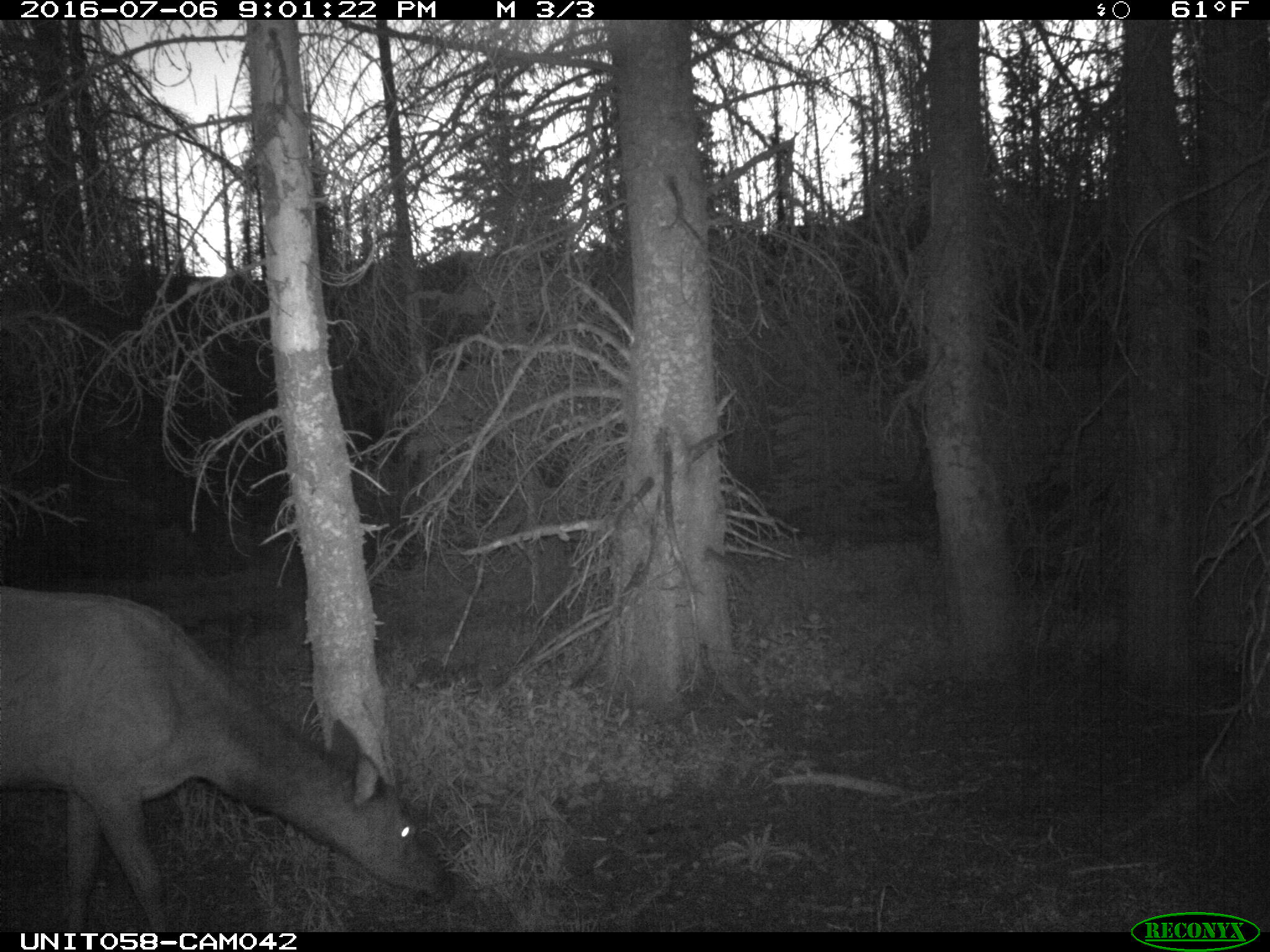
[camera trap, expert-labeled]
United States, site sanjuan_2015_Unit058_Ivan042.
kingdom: Animalia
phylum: Chordata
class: Mammalia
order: Artiodactyla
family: Cervidae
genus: Cervus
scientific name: Cervus elaphus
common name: red deer